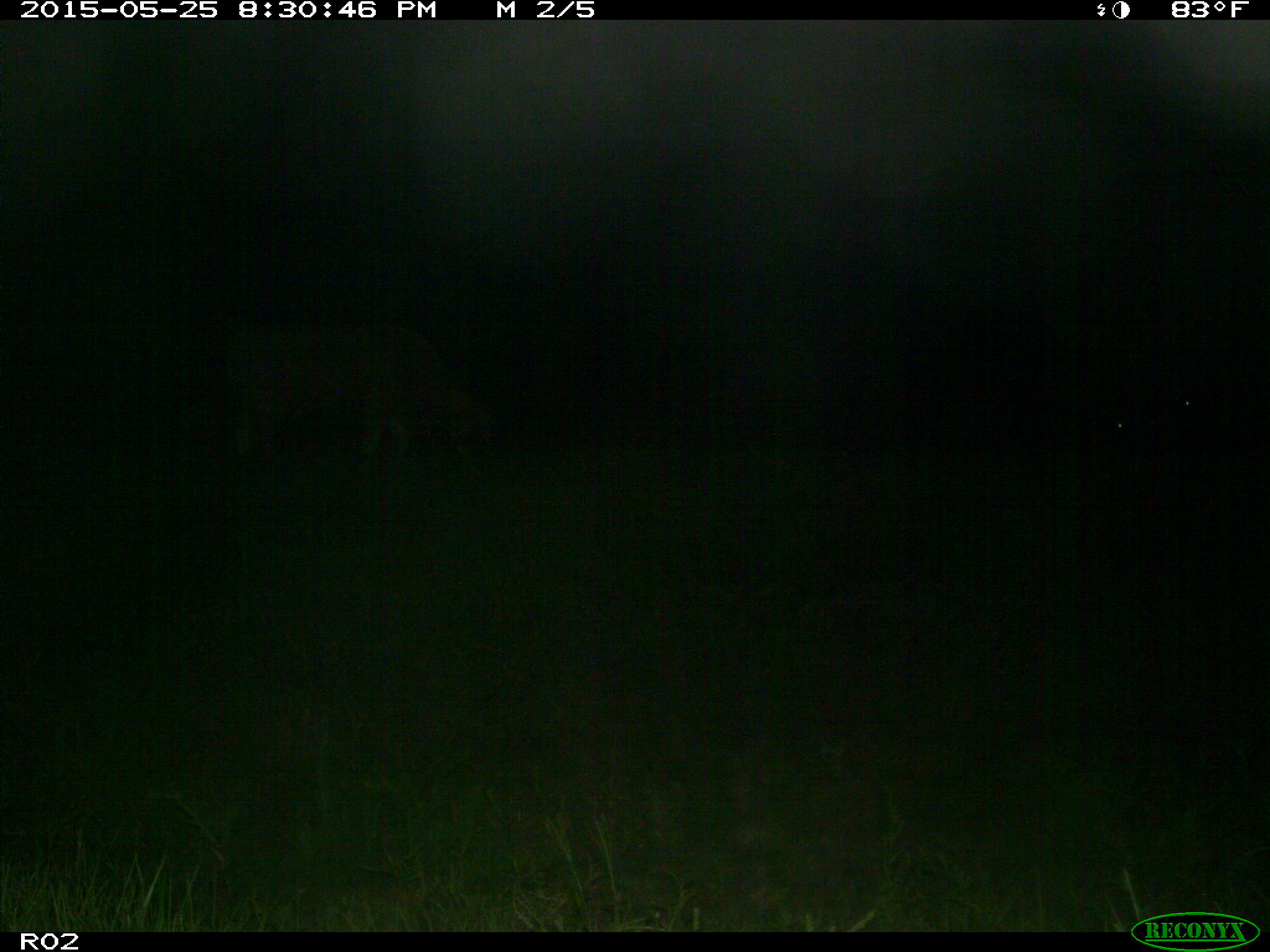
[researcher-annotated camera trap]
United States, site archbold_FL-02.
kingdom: Animalia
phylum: Chordata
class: Mammalia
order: Artiodactyla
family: Bovidae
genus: Bos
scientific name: Bos taurus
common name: domestic cow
Bos taurus (domestic cow).